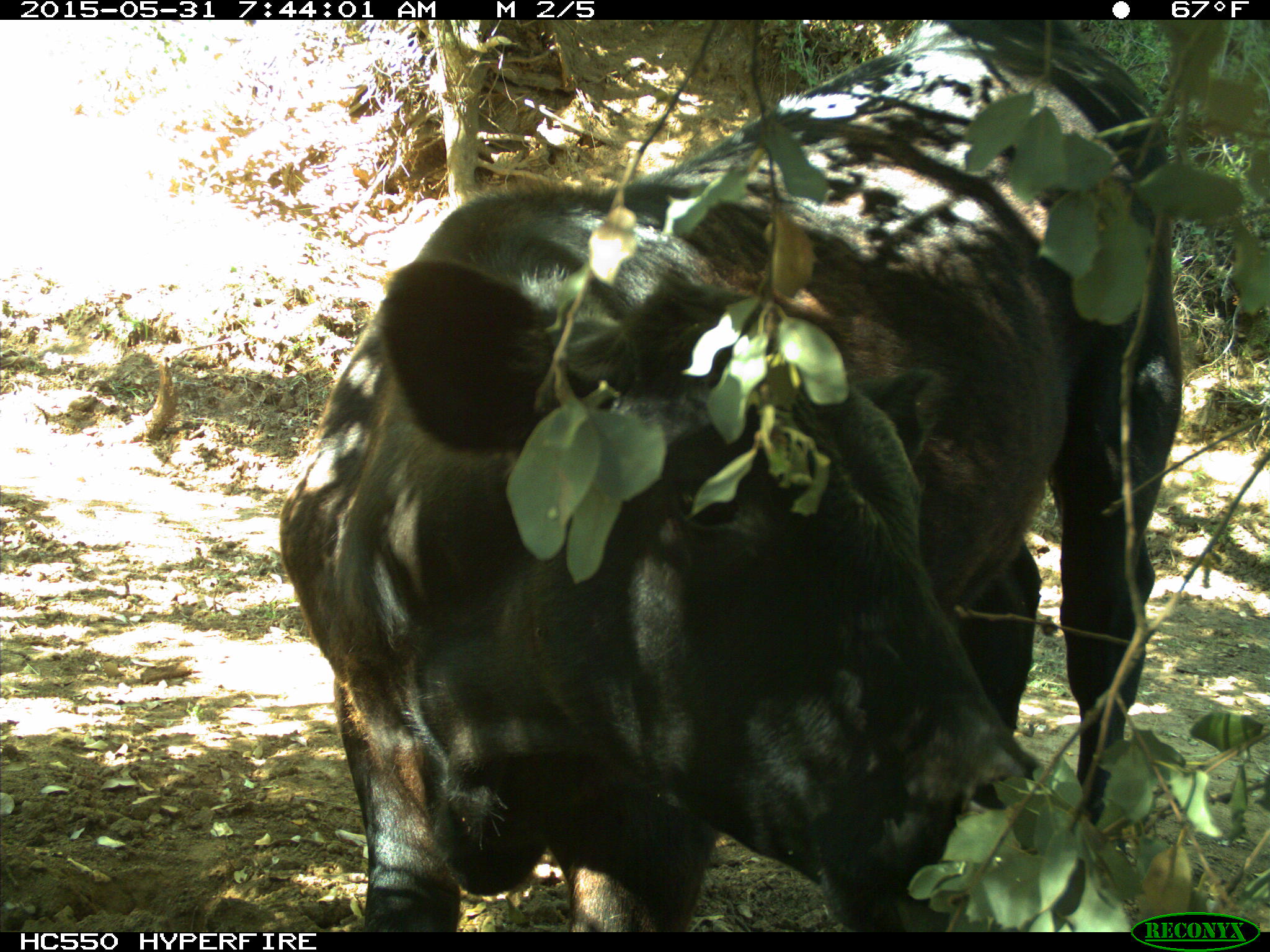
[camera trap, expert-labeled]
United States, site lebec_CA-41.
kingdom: Animalia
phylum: Chordata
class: Mammalia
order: Artiodactyla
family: Bovidae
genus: Bos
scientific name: Bos taurus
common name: domestic cow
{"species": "Bos taurus (domestic cow)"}